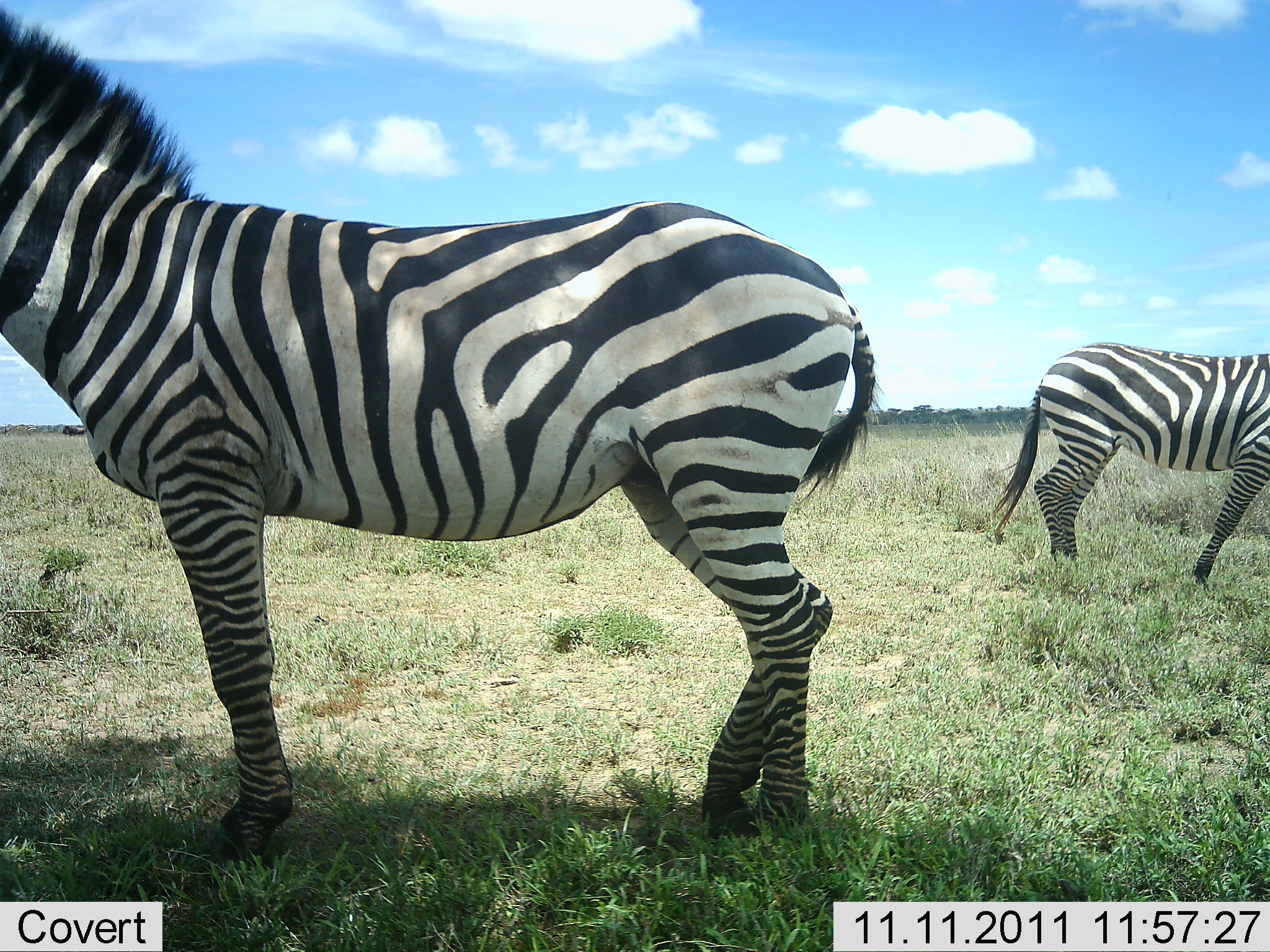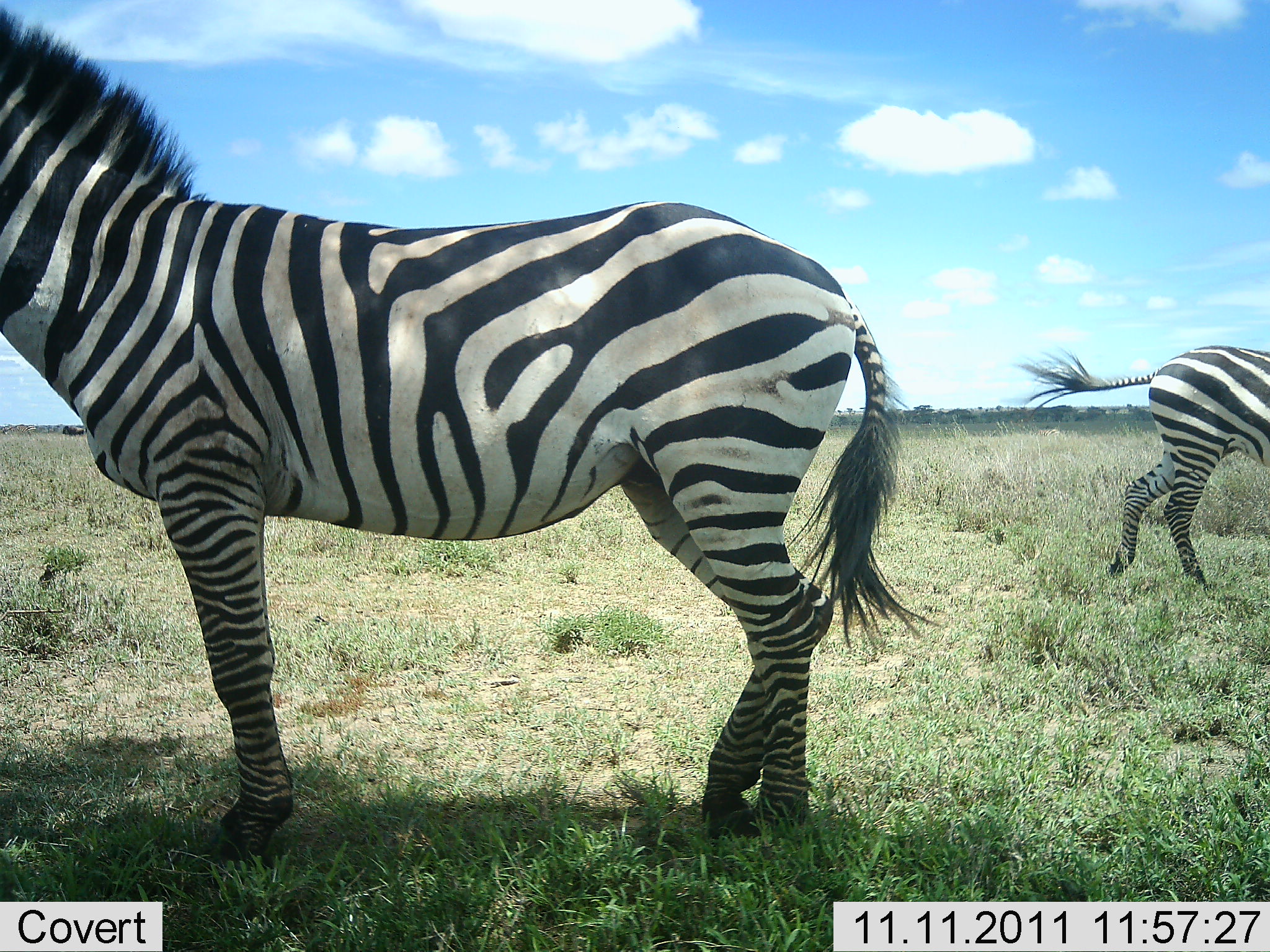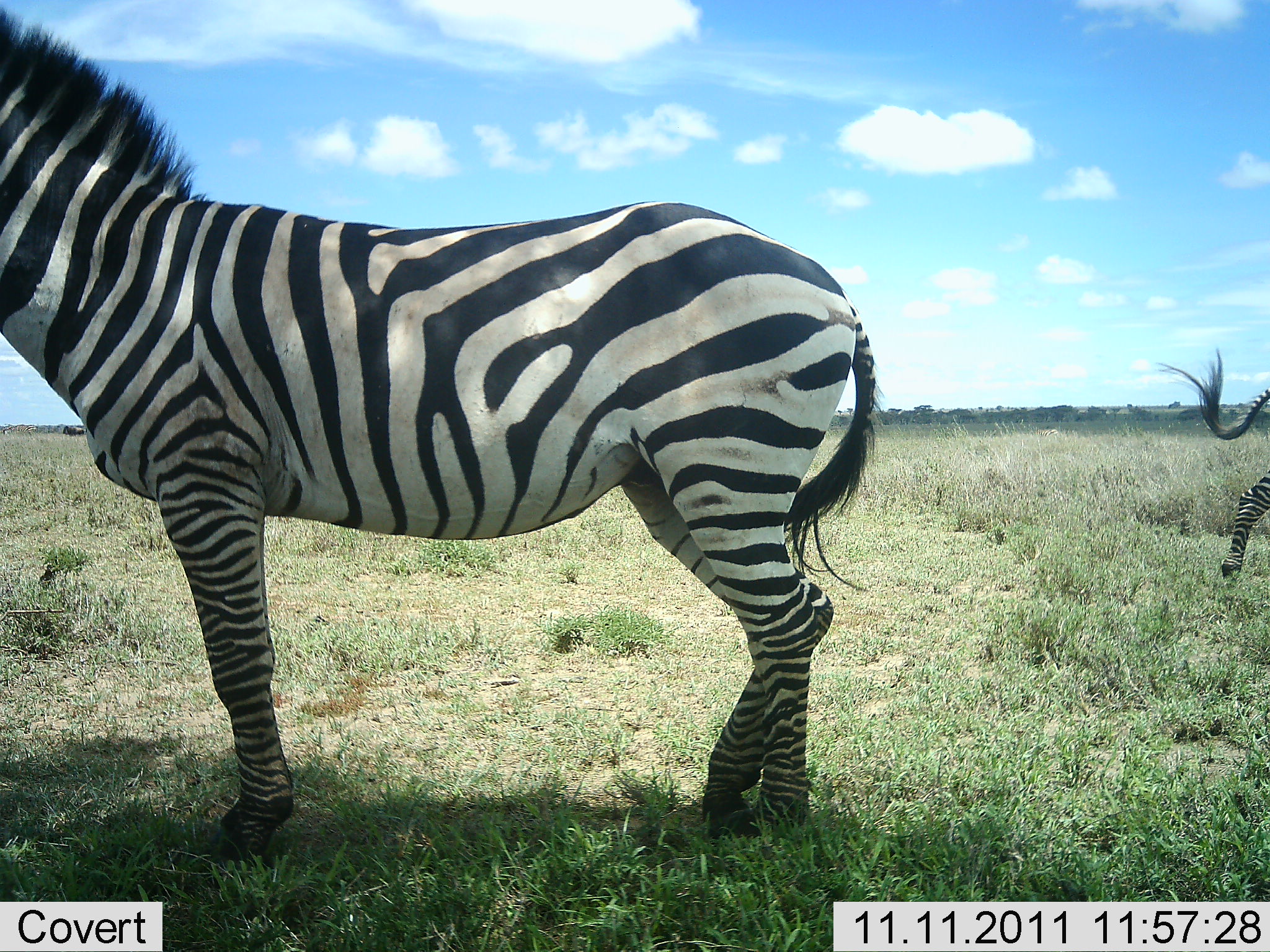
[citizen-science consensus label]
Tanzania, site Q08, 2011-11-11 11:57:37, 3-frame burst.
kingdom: Animalia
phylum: Chordata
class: Mammalia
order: Perissodactyla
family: Equidae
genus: Equus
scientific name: Equus quagga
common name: plains zebra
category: zebra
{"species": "zebra (plains zebra) (Equus quagga)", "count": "2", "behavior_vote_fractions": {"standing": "100%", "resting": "0%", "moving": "80%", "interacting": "0%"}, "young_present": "0%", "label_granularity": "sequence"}